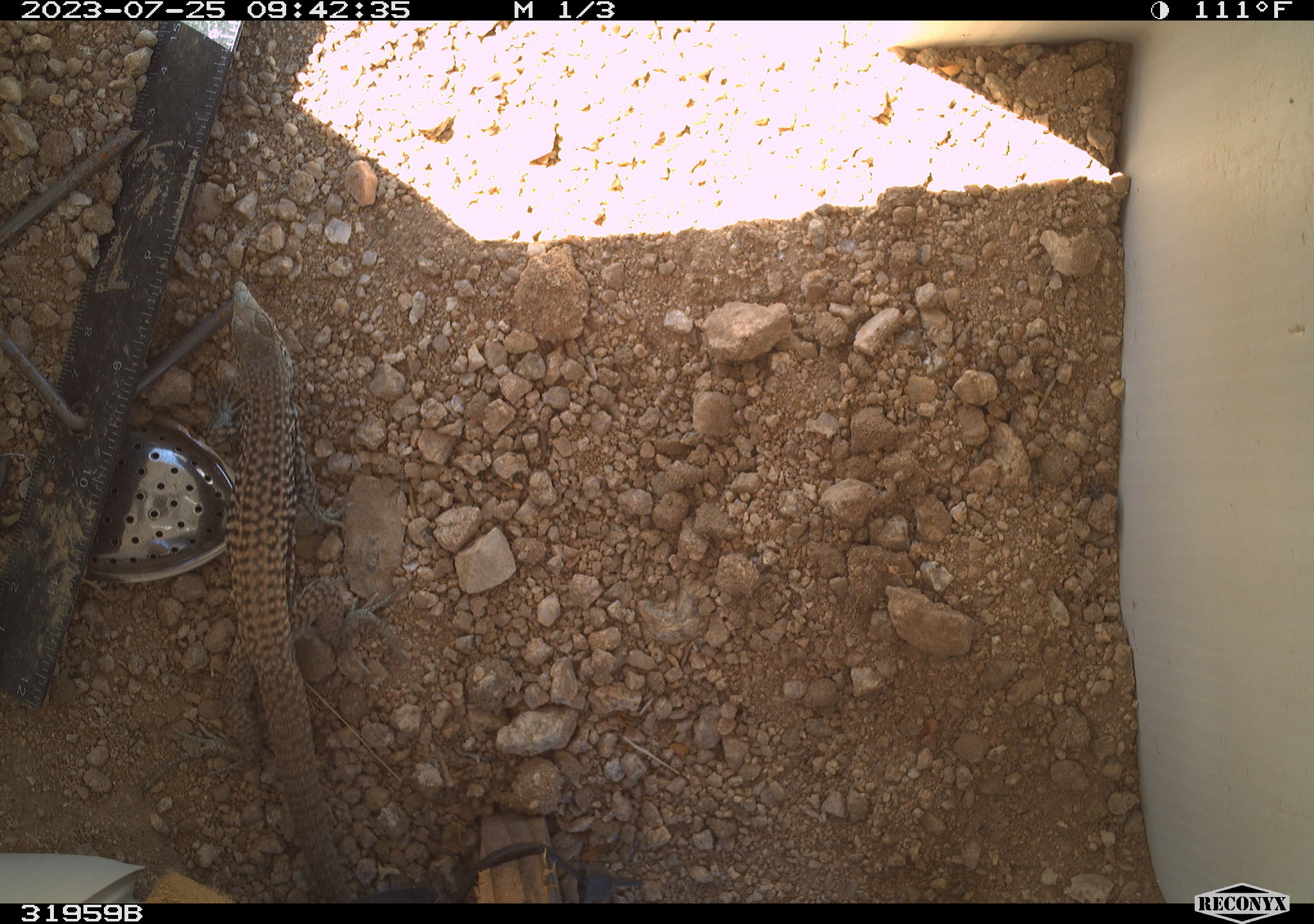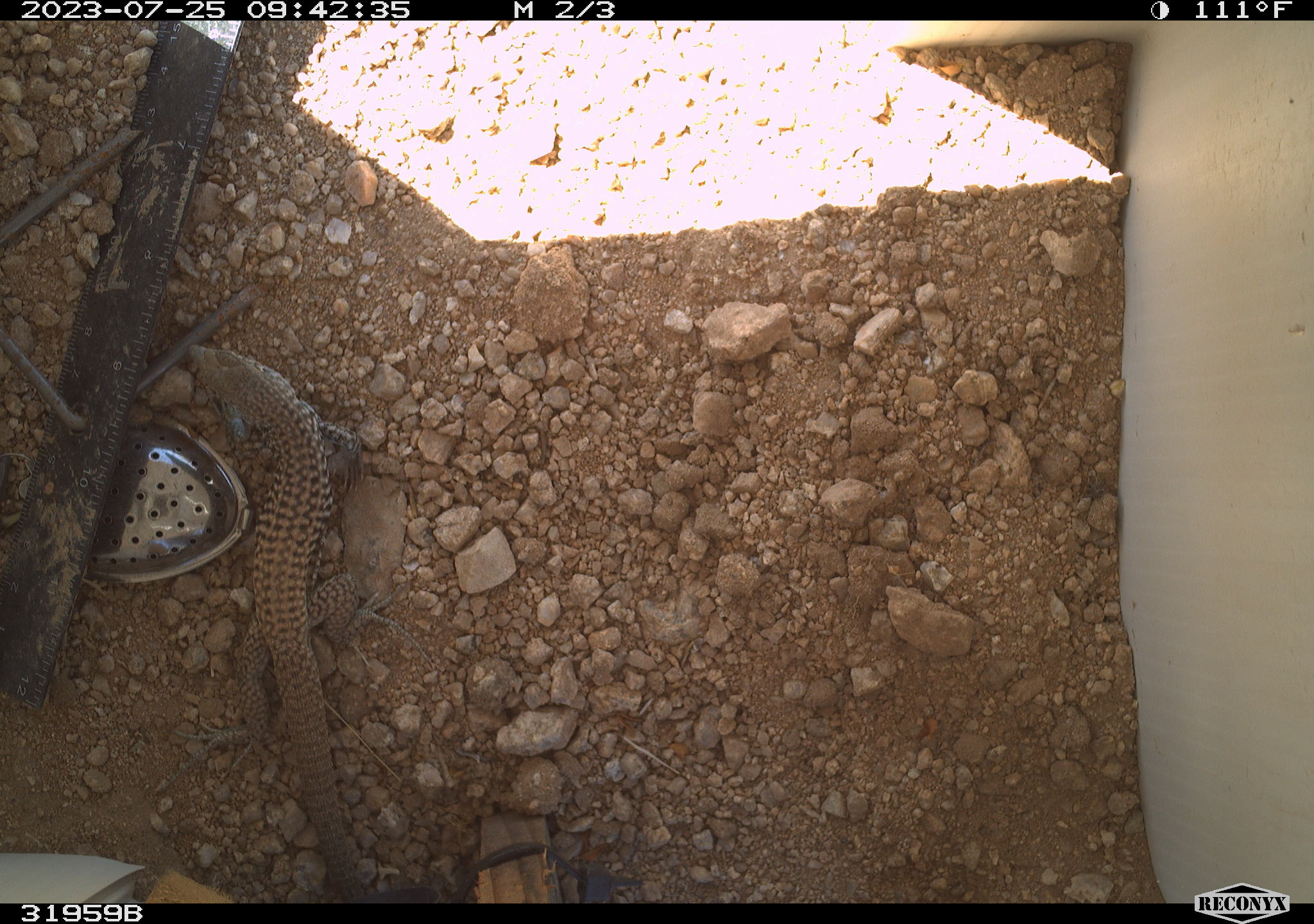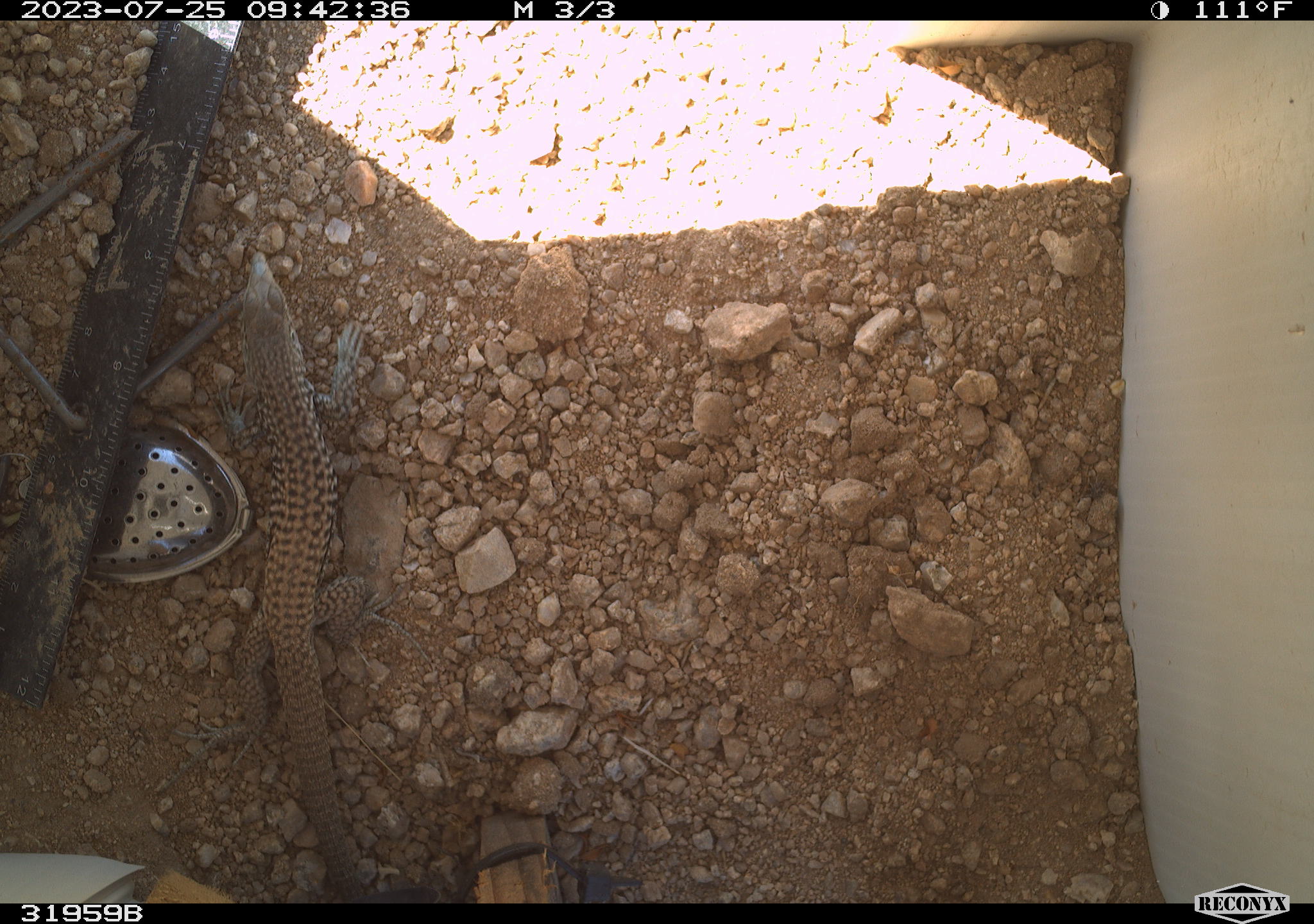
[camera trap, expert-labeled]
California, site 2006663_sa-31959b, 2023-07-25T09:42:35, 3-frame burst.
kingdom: Animalia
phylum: Chordata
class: Reptilia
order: Squamata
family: Teiidae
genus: Aspidoscelis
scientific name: Aspidoscelis tigris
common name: western whiptail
Western whiptail (Aspidoscelis tigris).